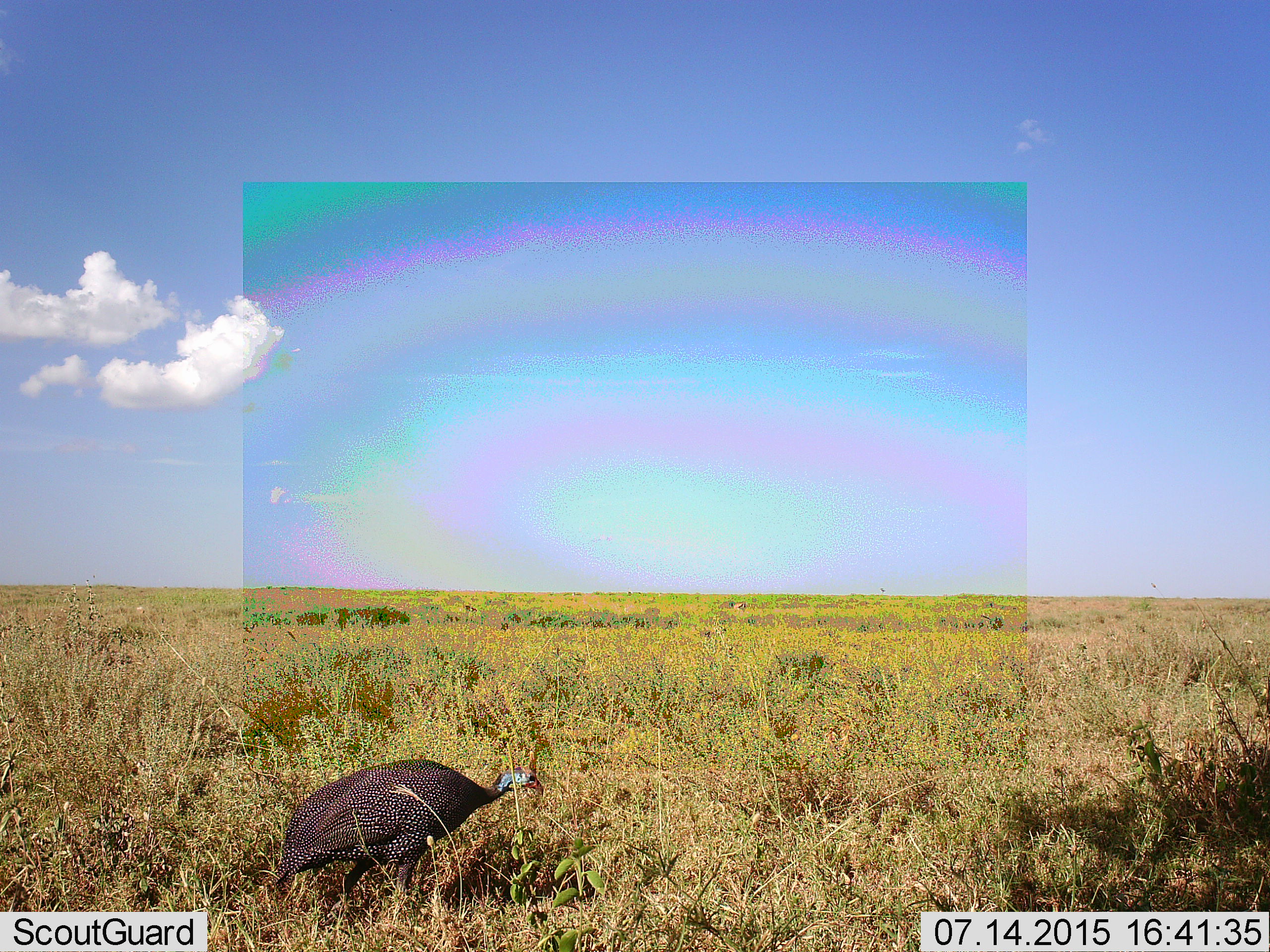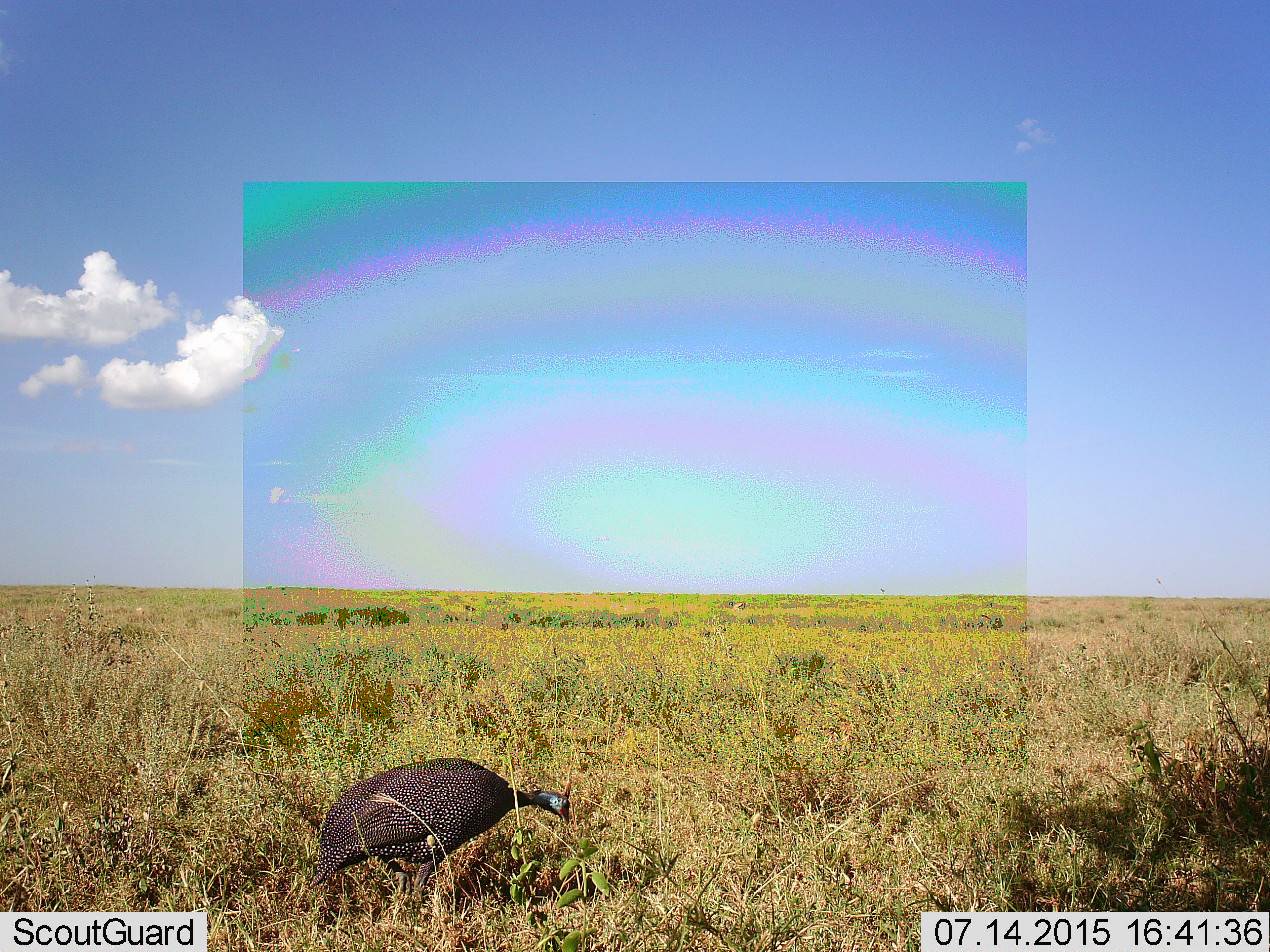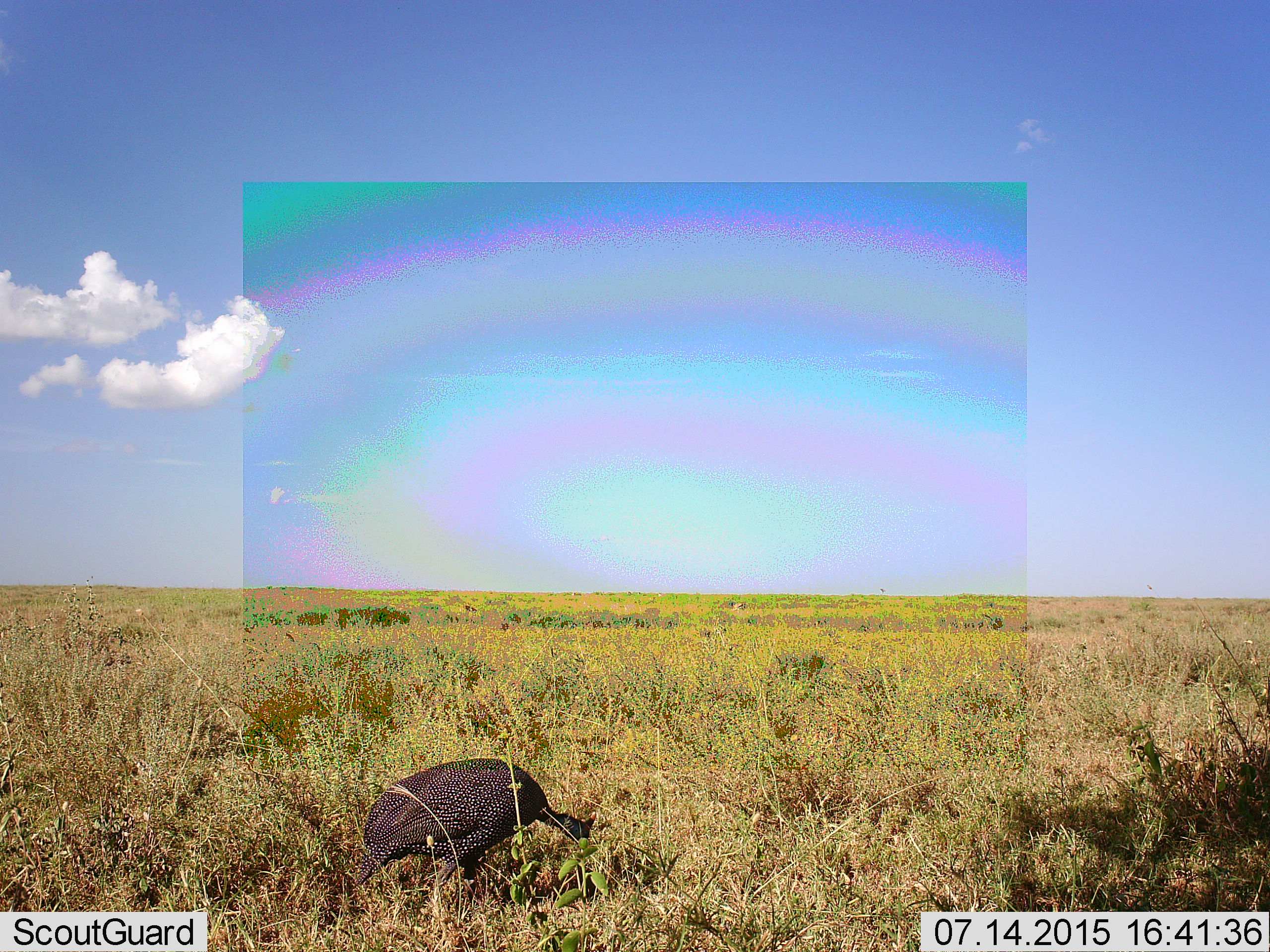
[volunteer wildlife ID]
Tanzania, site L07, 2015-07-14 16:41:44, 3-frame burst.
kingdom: Animalia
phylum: Chordata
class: Aves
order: Galliformes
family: Numididae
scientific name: Numididae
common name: guinea fowl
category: guineafowl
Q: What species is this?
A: Guineafowl (guinea fowl) (Numididae).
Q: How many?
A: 1.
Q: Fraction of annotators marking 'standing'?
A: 22%.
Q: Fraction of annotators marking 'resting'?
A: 0%.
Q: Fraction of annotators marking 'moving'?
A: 56%.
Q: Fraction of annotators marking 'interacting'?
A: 0%.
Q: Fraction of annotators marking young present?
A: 0%.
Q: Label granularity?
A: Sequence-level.